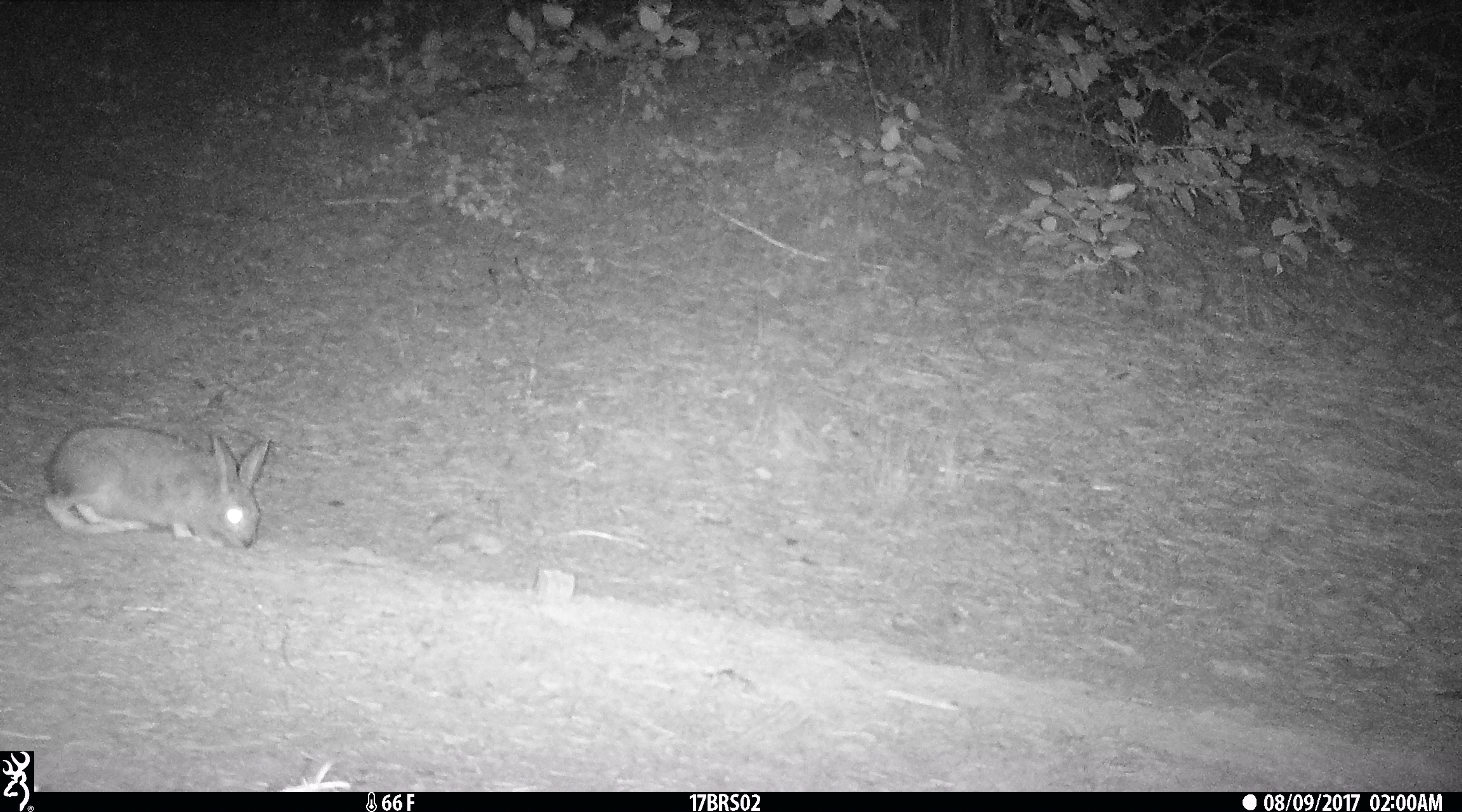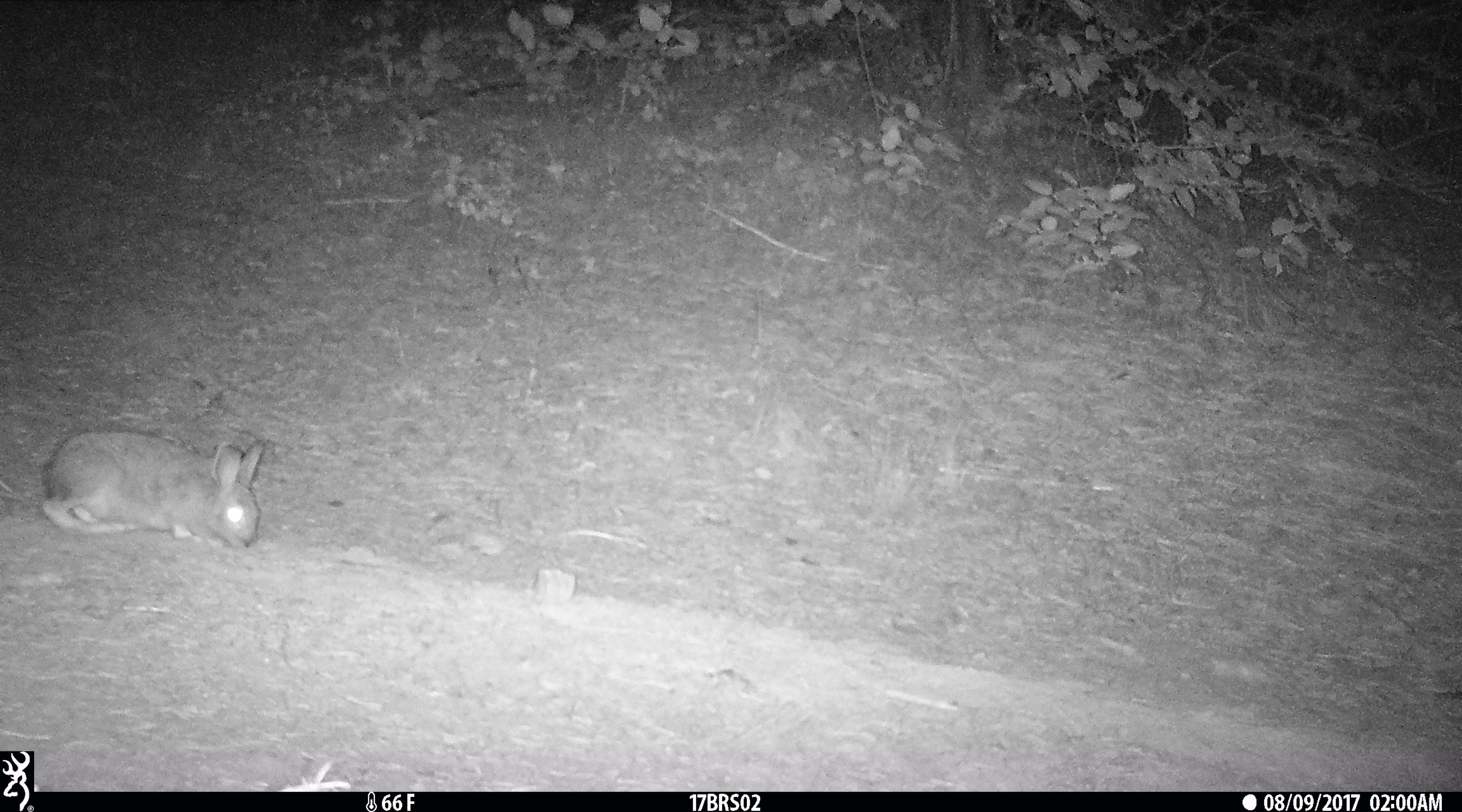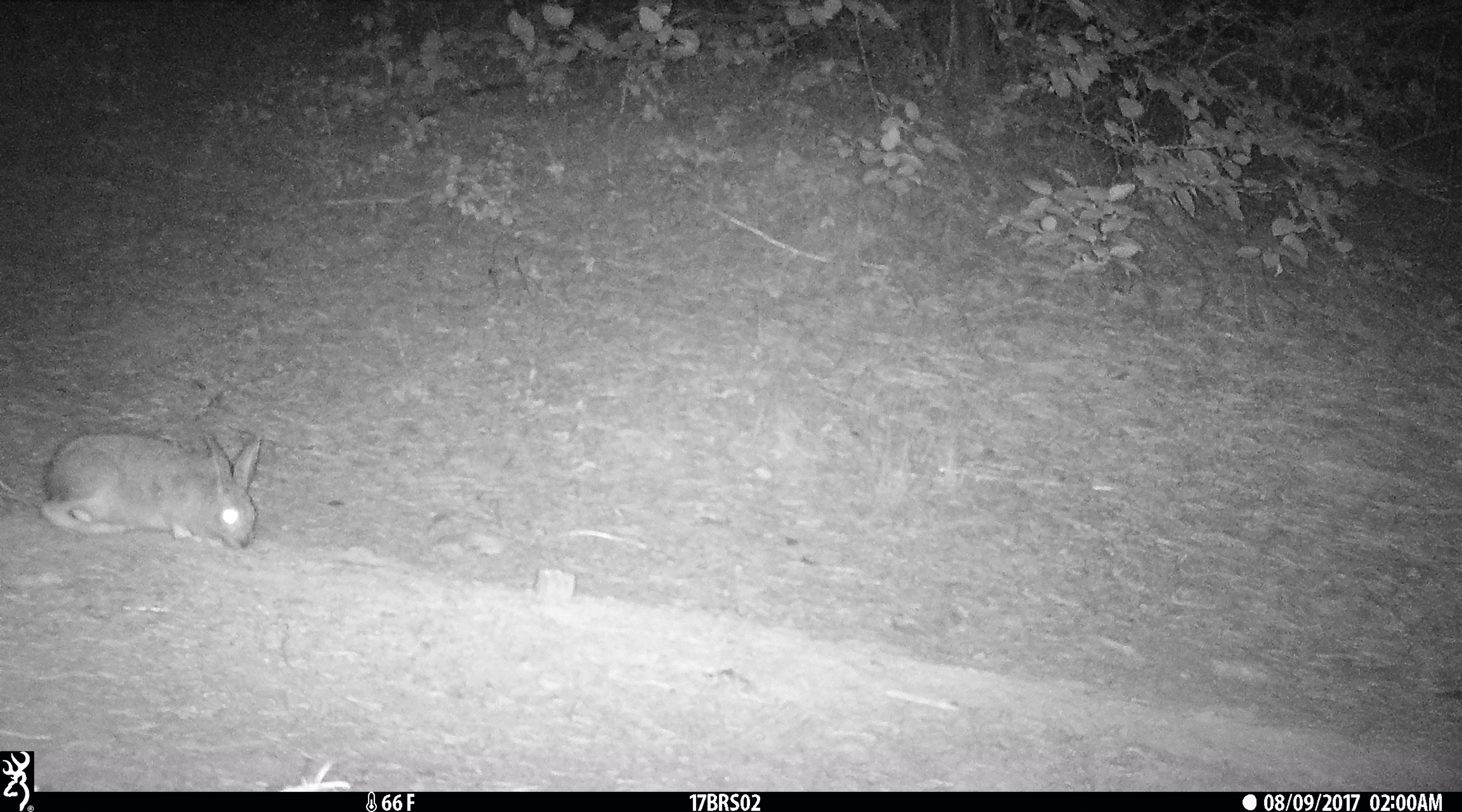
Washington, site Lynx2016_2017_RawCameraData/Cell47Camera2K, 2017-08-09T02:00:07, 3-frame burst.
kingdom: Animalia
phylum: Chordata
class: Mammalia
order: Lagomorpha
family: Leporidae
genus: Lepus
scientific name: Lepus americanus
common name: snowshoe hare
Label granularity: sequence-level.